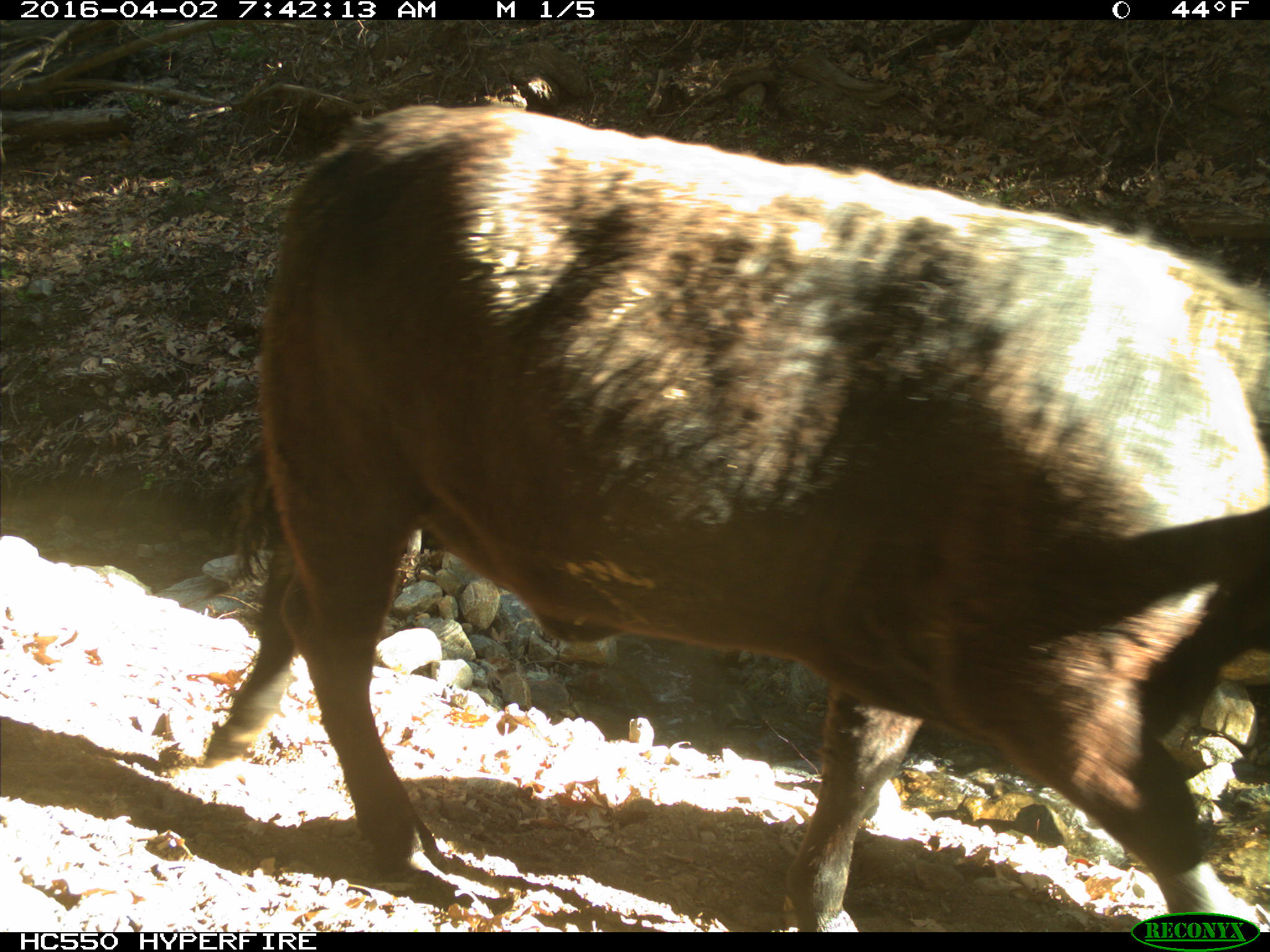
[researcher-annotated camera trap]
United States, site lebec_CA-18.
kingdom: Animalia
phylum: Chordata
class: Mammalia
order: Artiodactyla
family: Bovidae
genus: Bos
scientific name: Bos taurus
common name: domestic cow